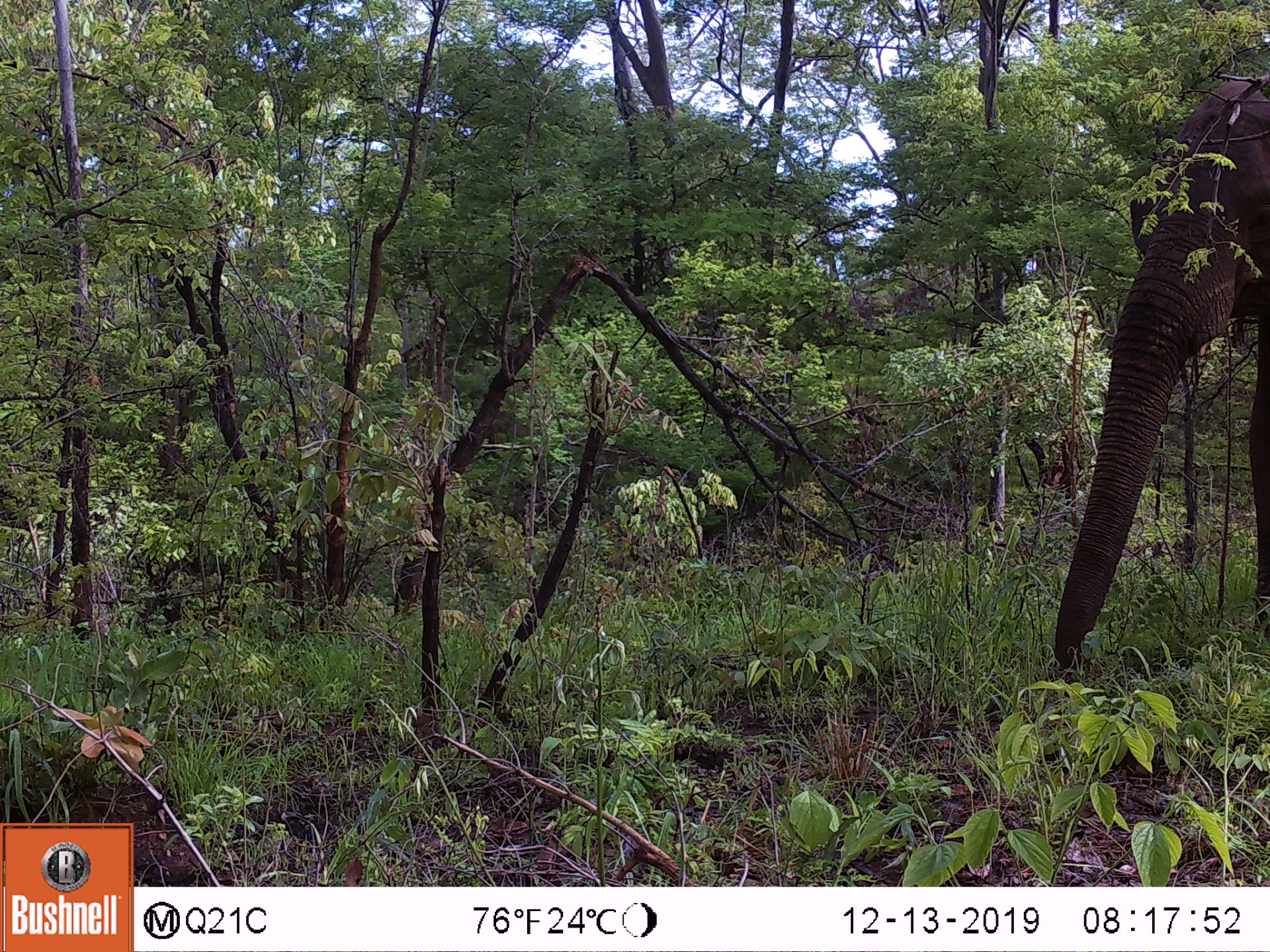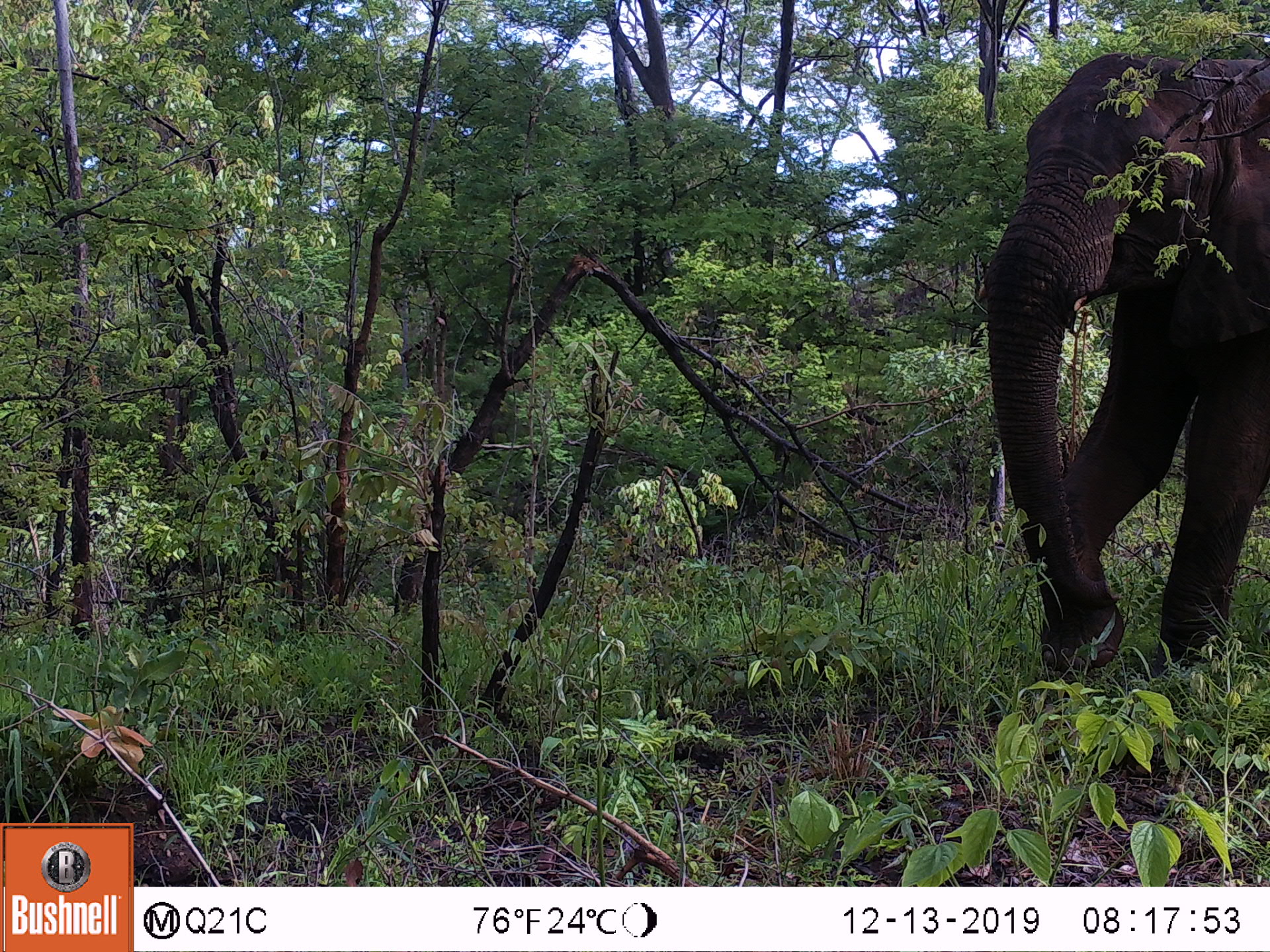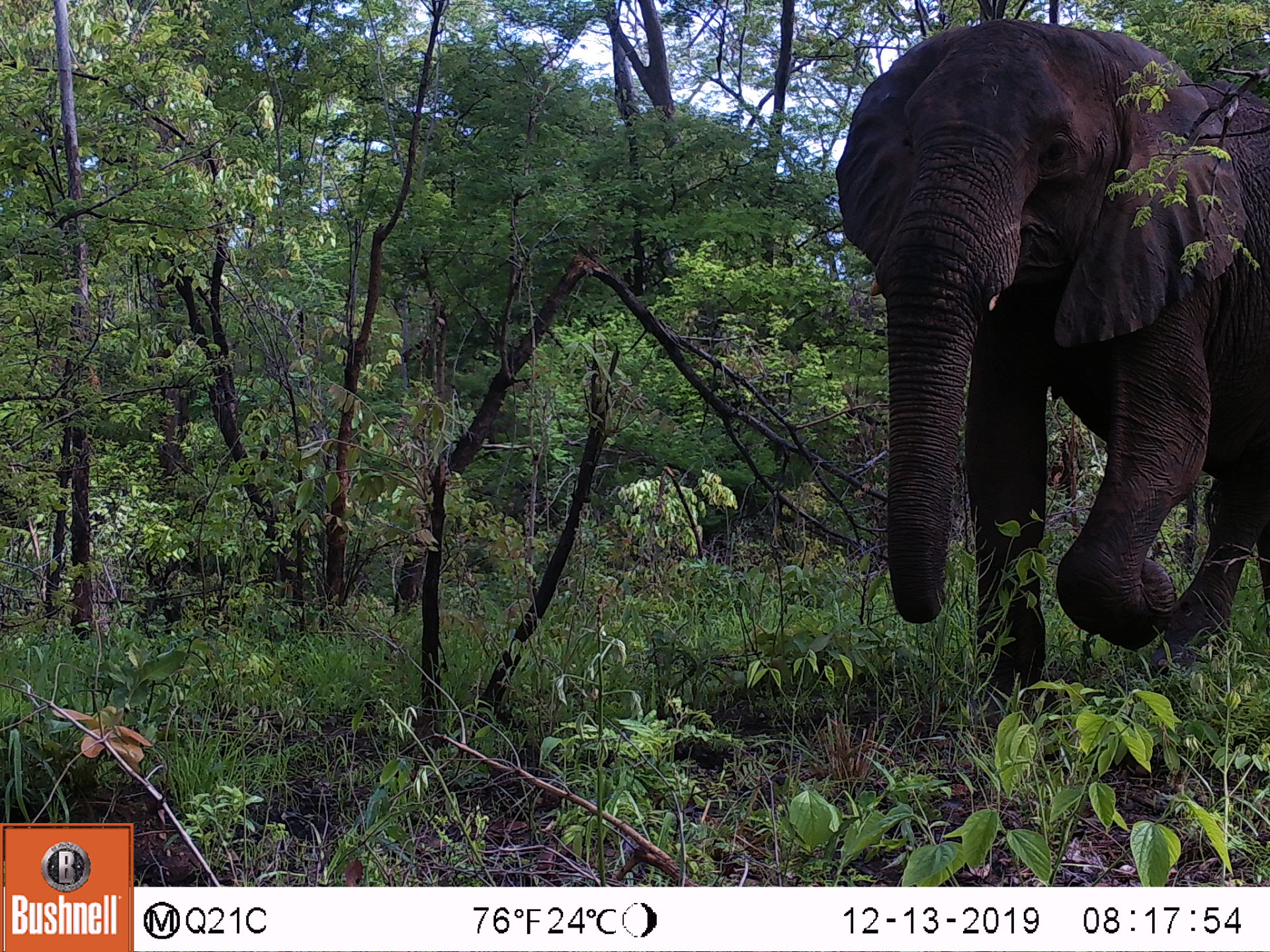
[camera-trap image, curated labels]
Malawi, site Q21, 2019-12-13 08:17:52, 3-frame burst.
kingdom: Animalia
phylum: Chordata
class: Mammalia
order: Proboscidea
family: Elephantidae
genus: Loxodonta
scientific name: Loxodonta africana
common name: african savanna elephant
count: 1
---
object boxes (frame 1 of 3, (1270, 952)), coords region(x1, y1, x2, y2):
african savanna elephant: region(1038, 65, 1267, 685)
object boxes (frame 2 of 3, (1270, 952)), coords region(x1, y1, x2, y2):
african savanna elephant: region(969, 46, 1269, 685)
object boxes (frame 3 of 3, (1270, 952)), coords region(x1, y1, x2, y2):
african savanna elephant: region(828, 13, 1269, 738)